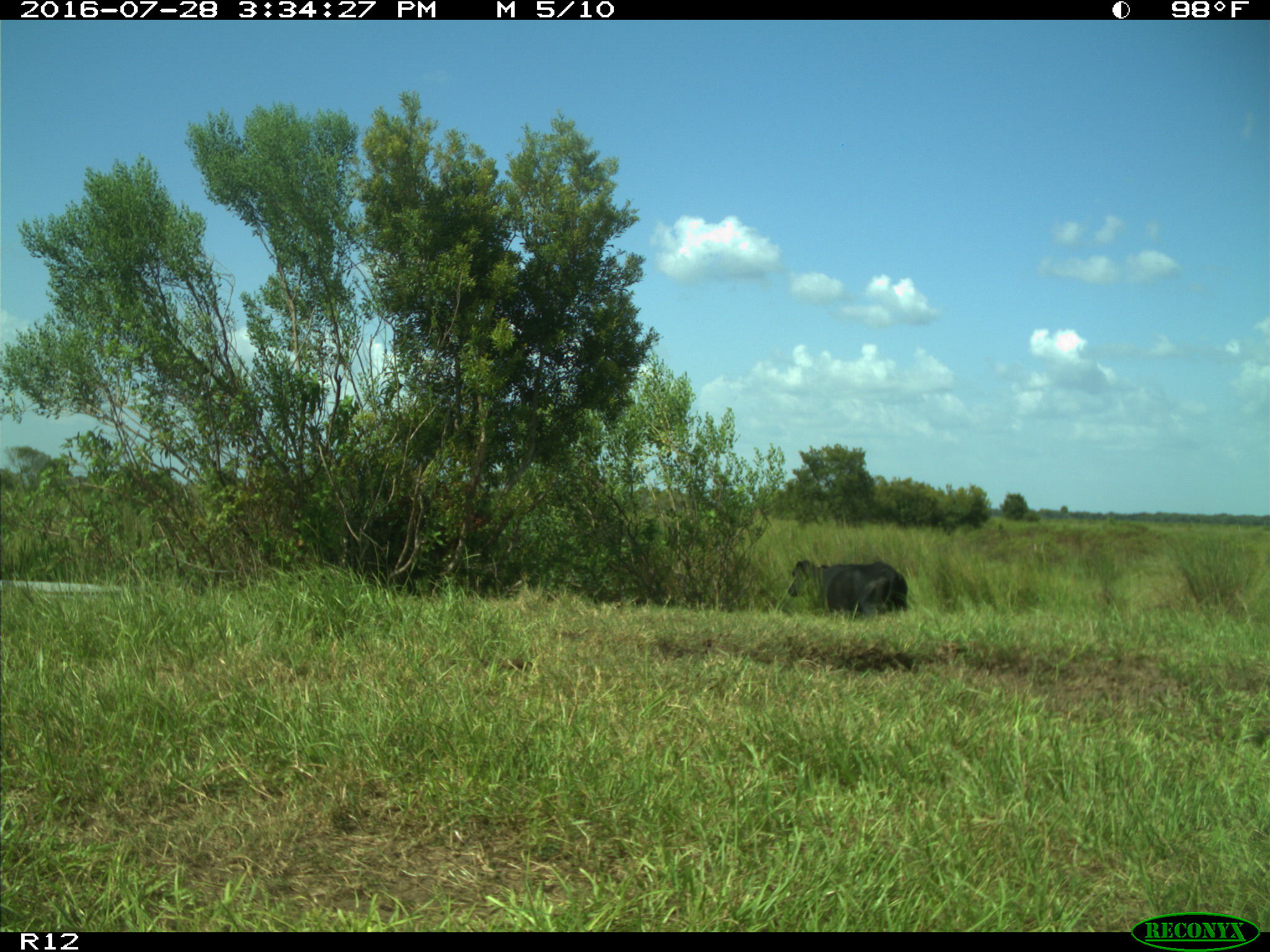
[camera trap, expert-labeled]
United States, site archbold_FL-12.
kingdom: Animalia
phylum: Chordata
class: Mammalia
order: Artiodactyla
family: Bovidae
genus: Bos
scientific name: Bos taurus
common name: domestic cow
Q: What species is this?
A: Bos taurus (domestic cow).